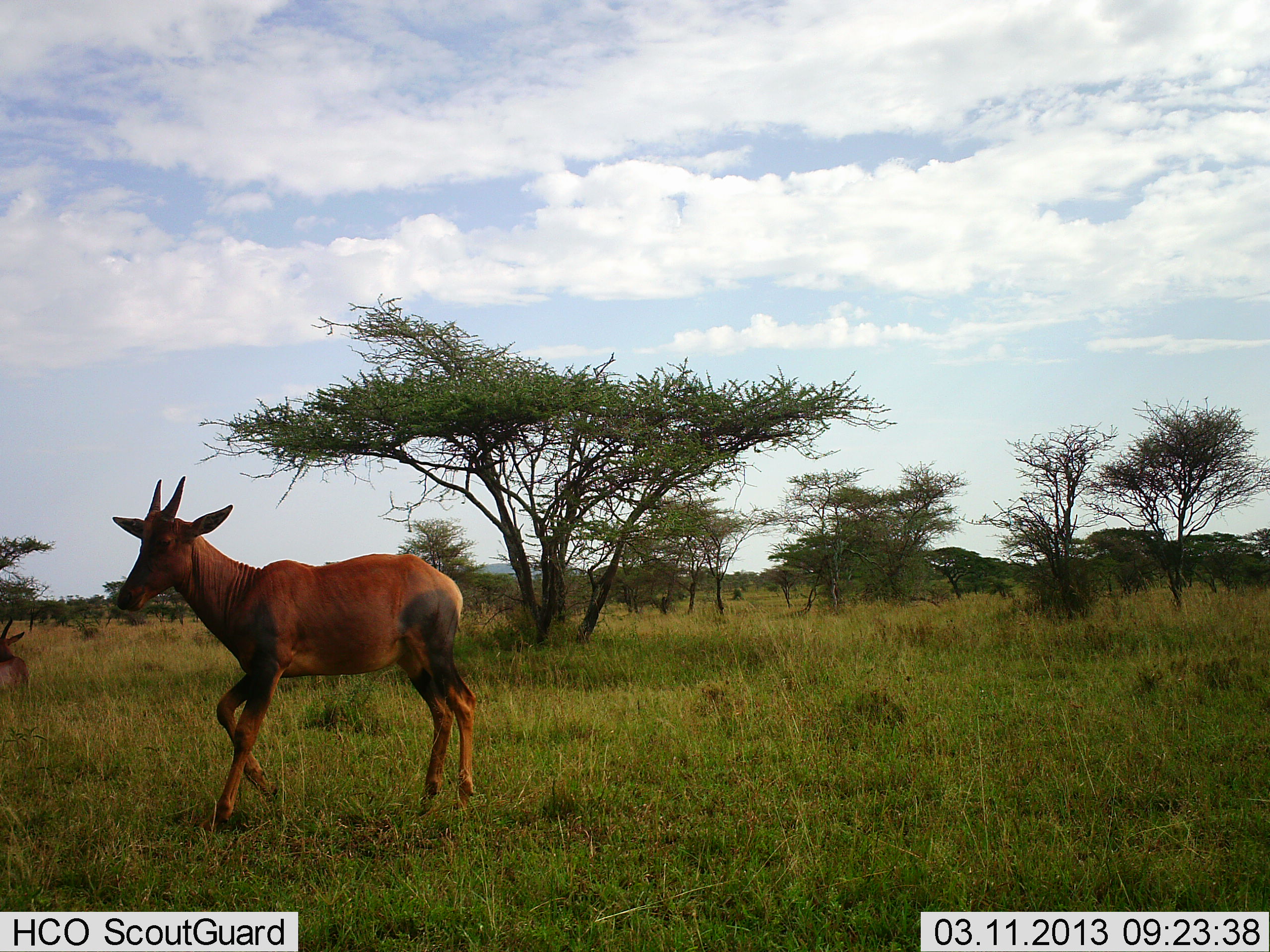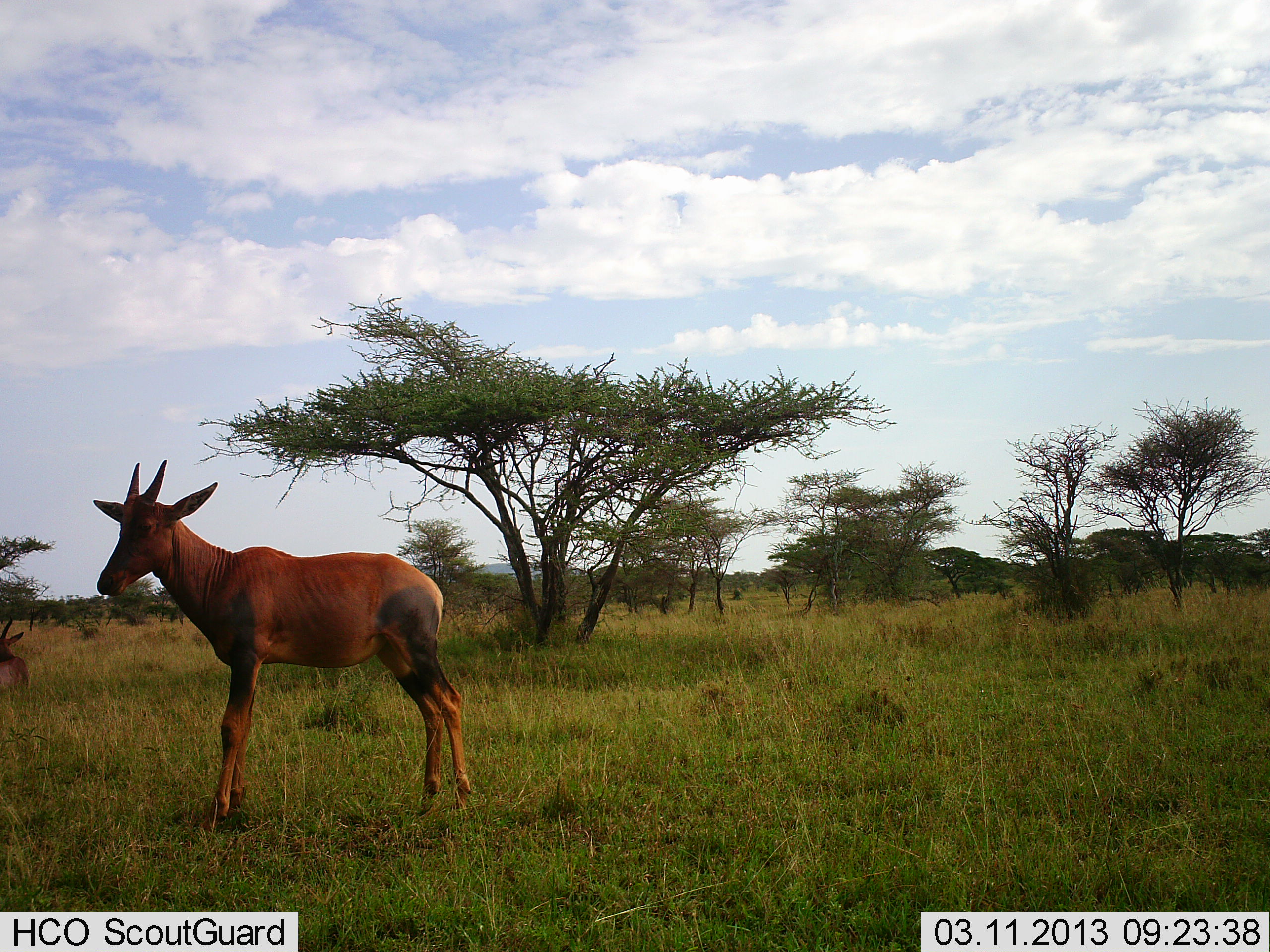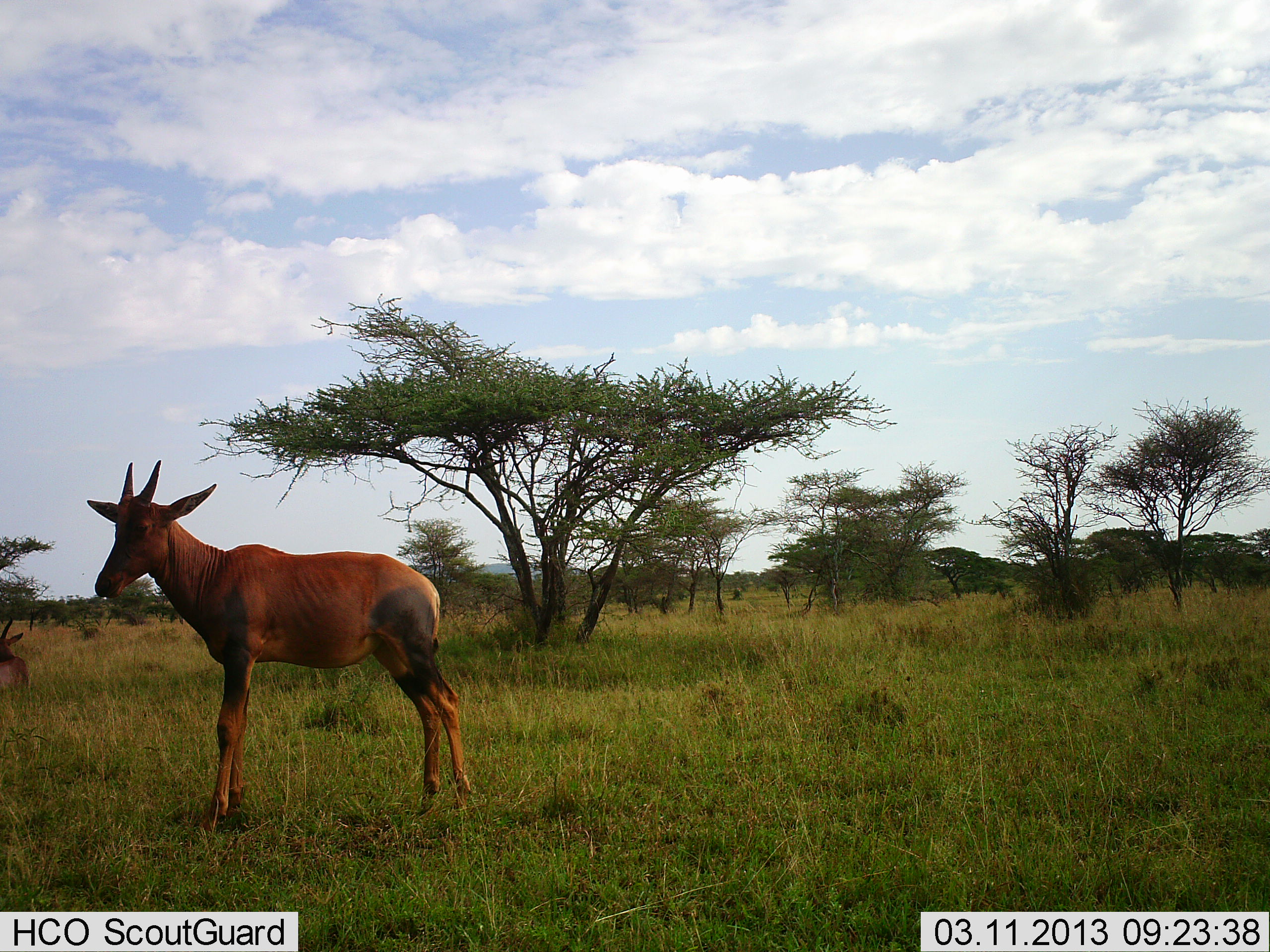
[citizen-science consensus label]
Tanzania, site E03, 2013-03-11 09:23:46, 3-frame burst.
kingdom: Animalia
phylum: Chordata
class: Mammalia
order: Artiodactyla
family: Bovidae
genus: Damaliscus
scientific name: Damaliscus lunatus jimela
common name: topi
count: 2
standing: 96%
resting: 56%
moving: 0%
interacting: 0%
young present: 11%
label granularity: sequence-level